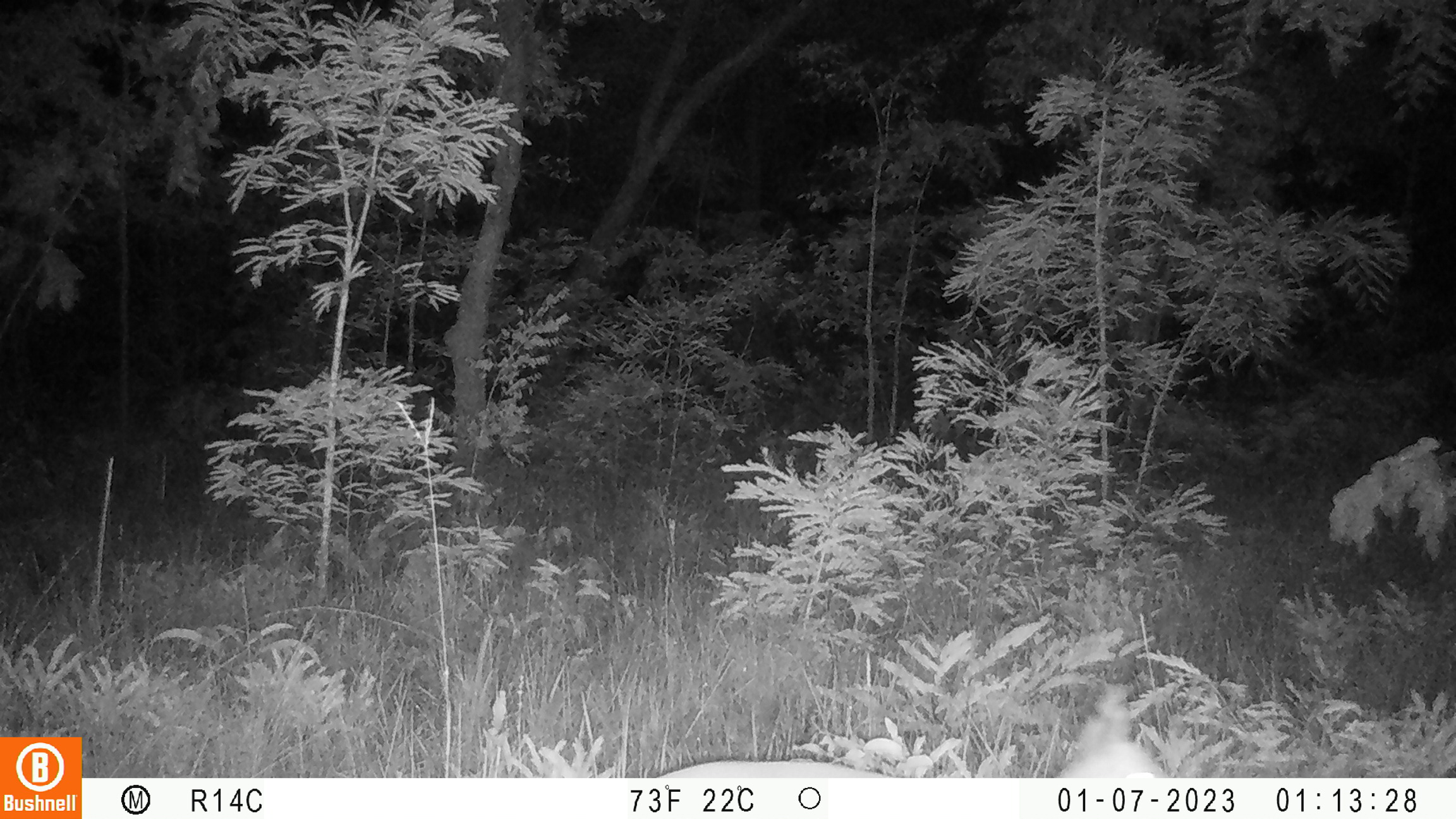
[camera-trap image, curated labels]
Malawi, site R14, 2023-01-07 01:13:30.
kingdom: Animalia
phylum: Chordata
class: Mammalia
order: Artiodactyla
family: Bovidae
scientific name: Antilopinae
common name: small antelope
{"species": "small antelope (Antilopinae)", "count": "1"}